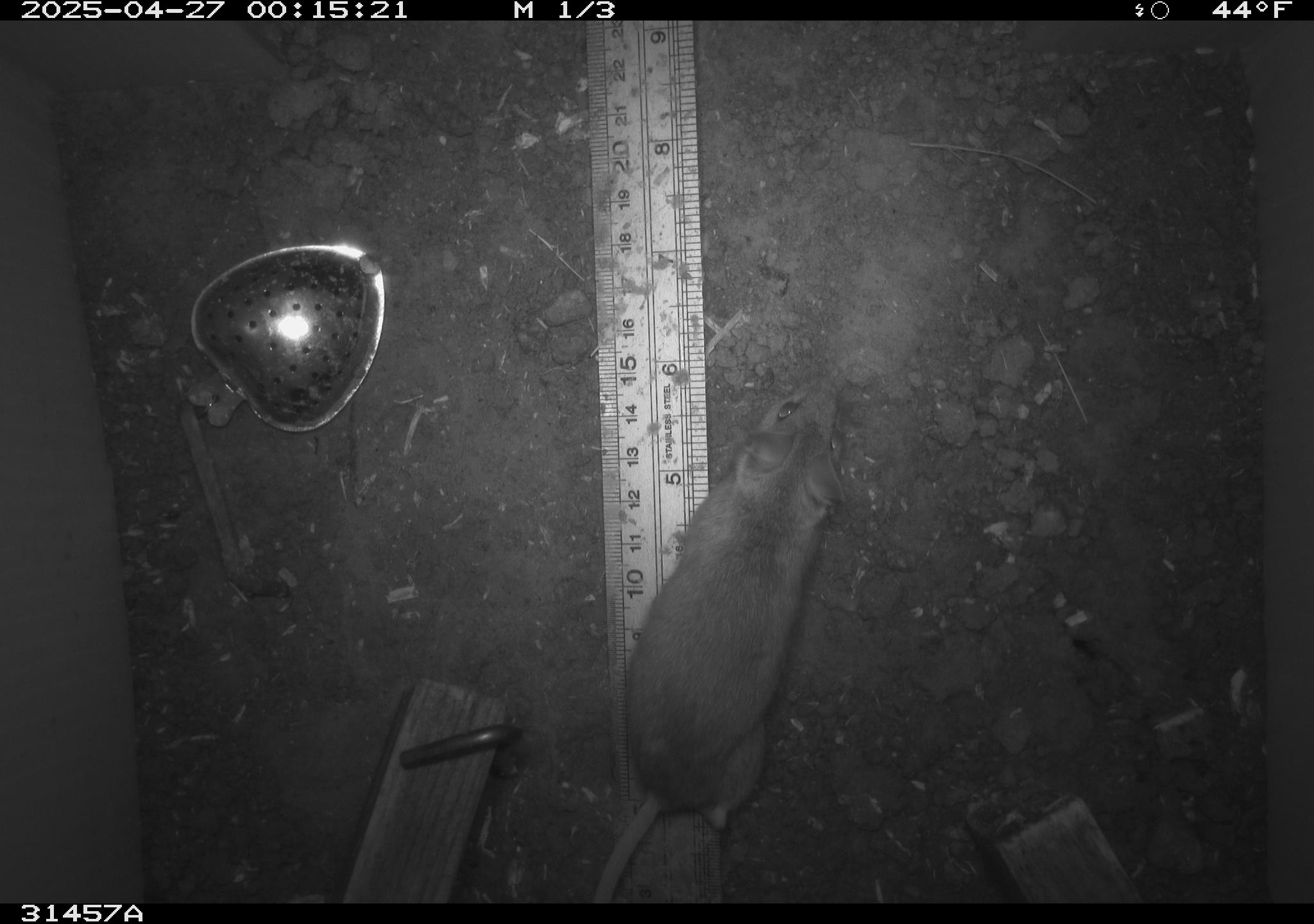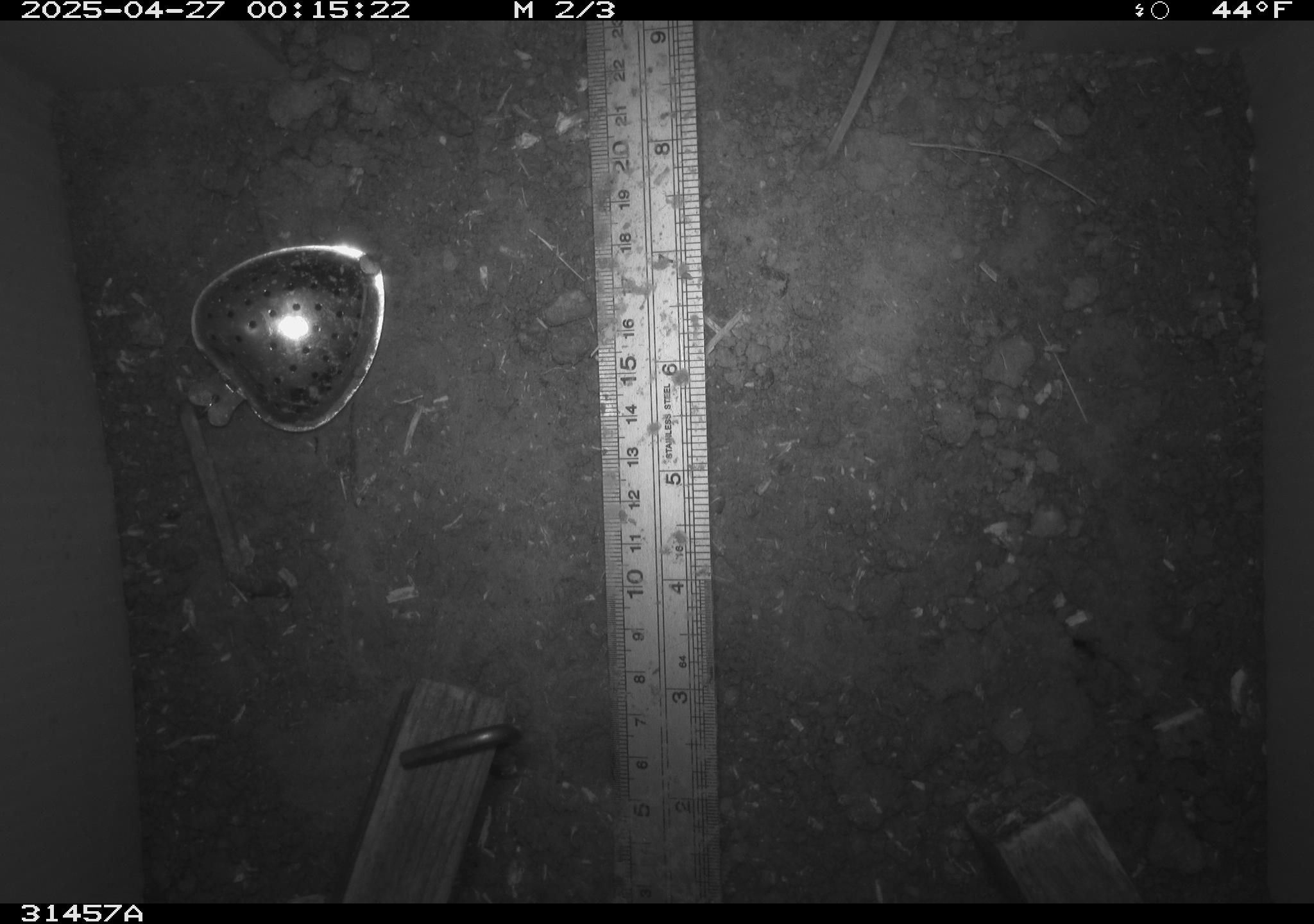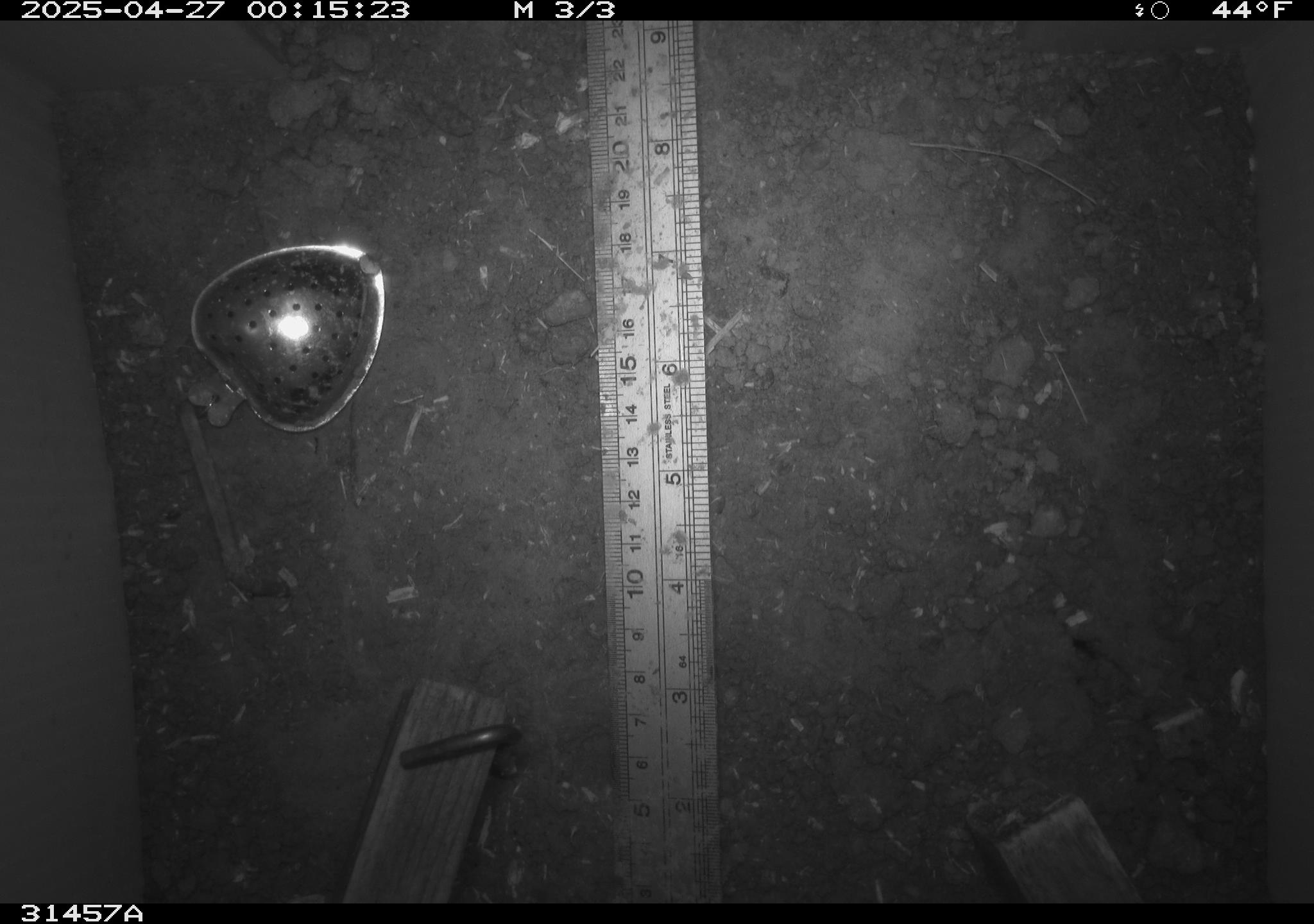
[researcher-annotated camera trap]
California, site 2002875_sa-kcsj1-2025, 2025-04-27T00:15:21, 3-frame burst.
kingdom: Animalia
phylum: Chordata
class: Mammalia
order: Rodentia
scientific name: Rodentia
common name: rodent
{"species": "rodent (Rodentia)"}